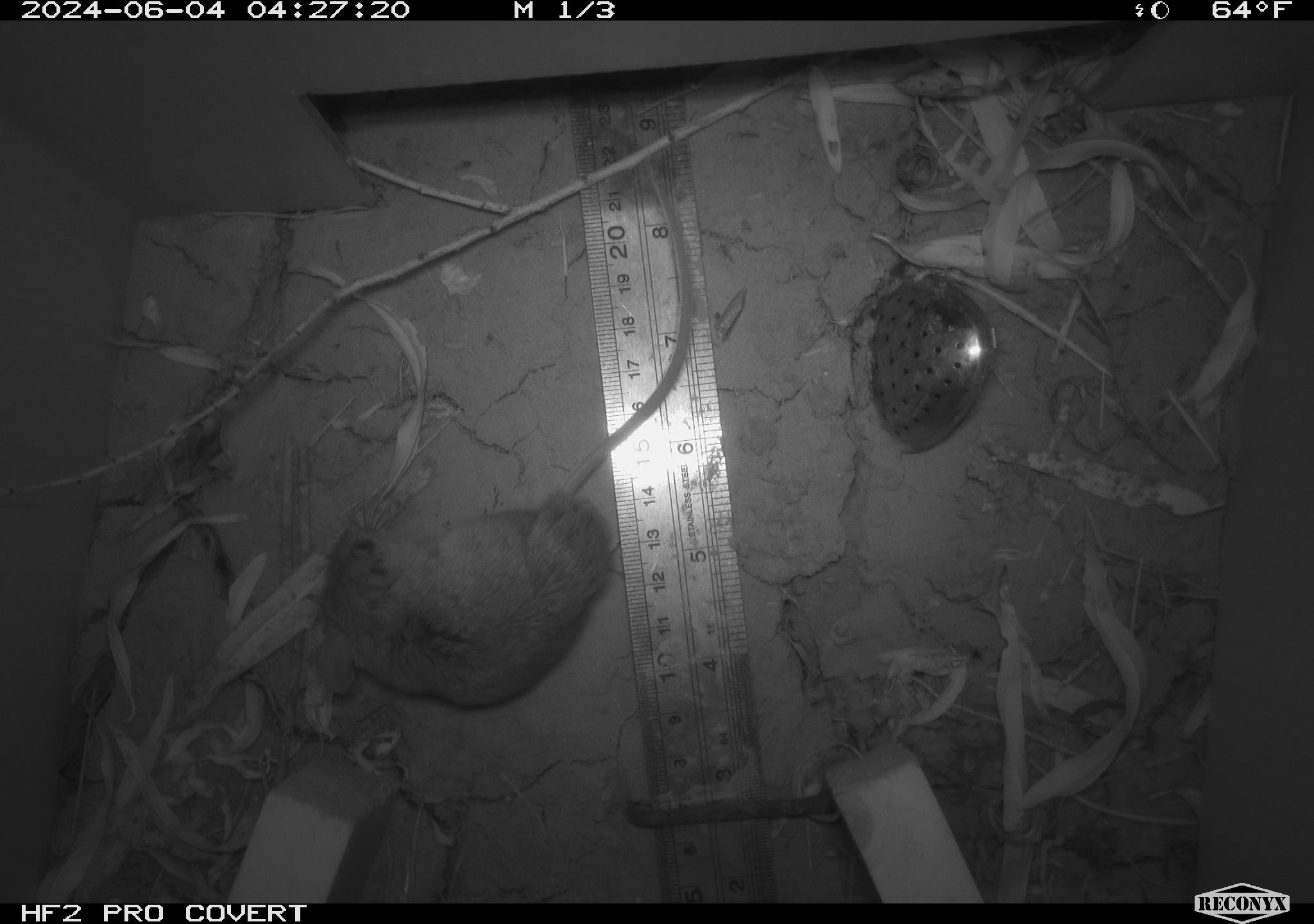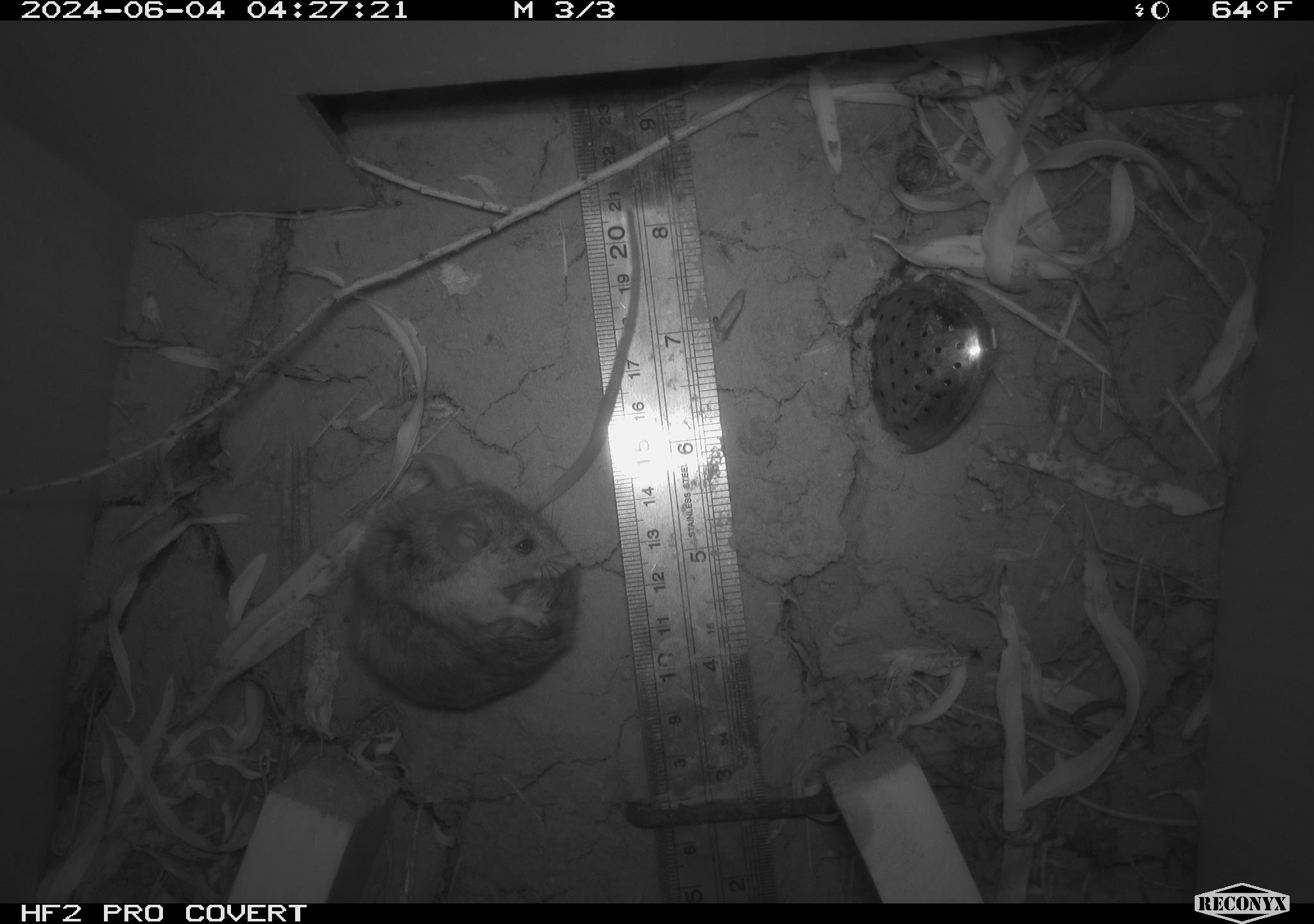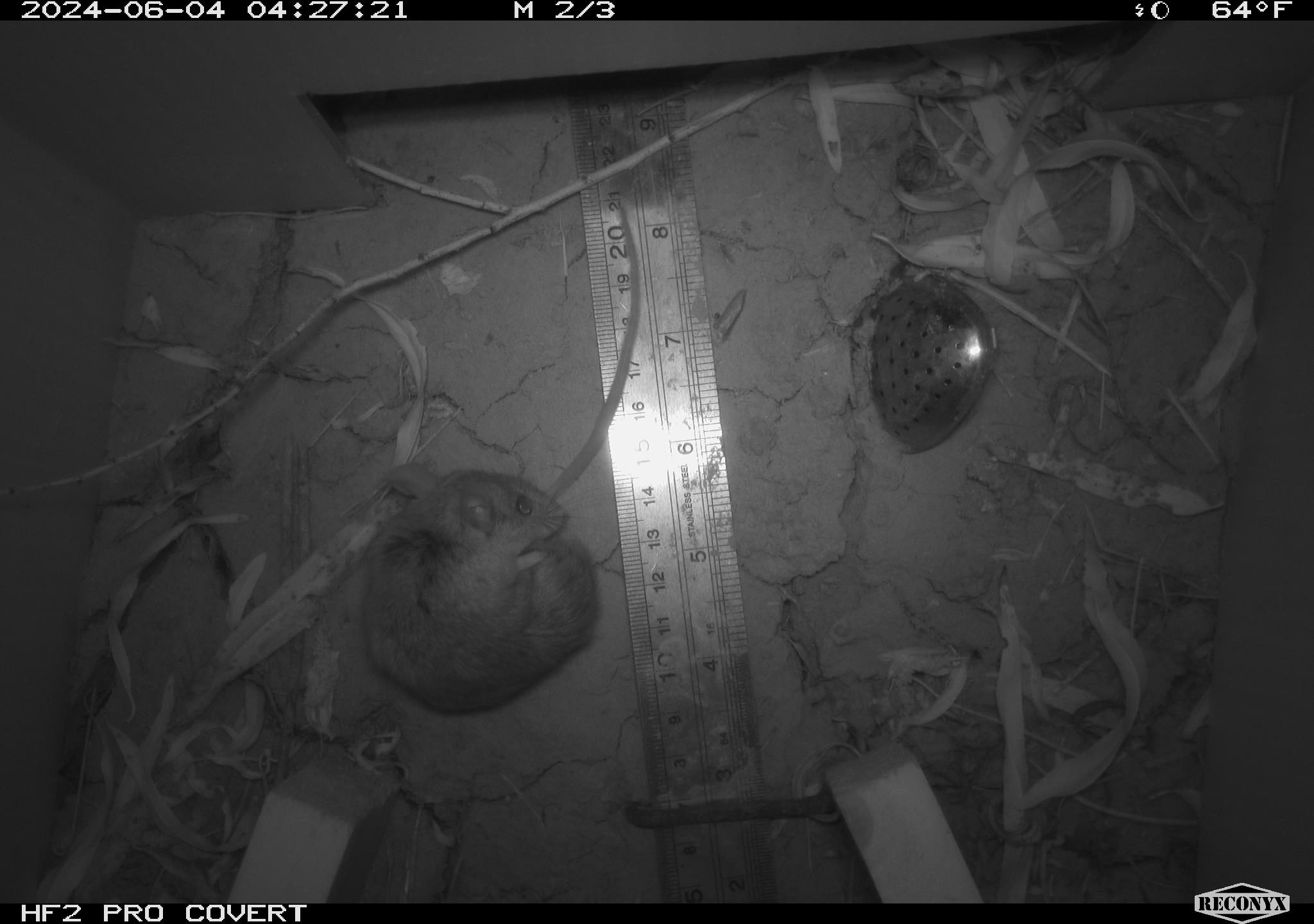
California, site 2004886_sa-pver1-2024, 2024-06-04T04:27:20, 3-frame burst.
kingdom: Animalia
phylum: Chordata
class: Mammalia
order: Rodentia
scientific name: Rodentia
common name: mouse species